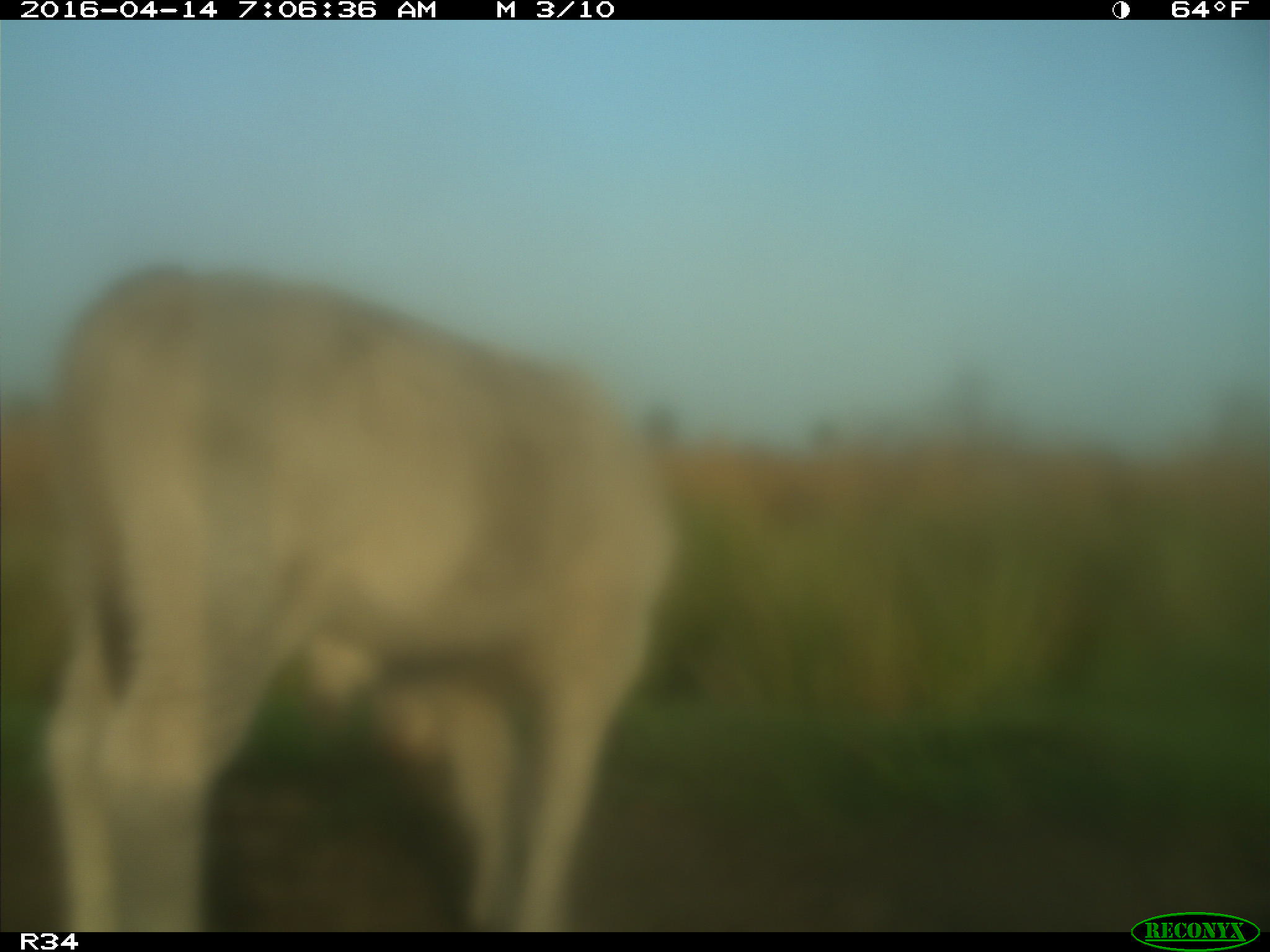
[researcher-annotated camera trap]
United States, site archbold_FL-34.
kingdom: Animalia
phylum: Chordata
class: Mammalia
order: Artiodactyla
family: Bovidae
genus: Bos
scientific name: Bos taurus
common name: domestic cow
Bos taurus (domestic cow).